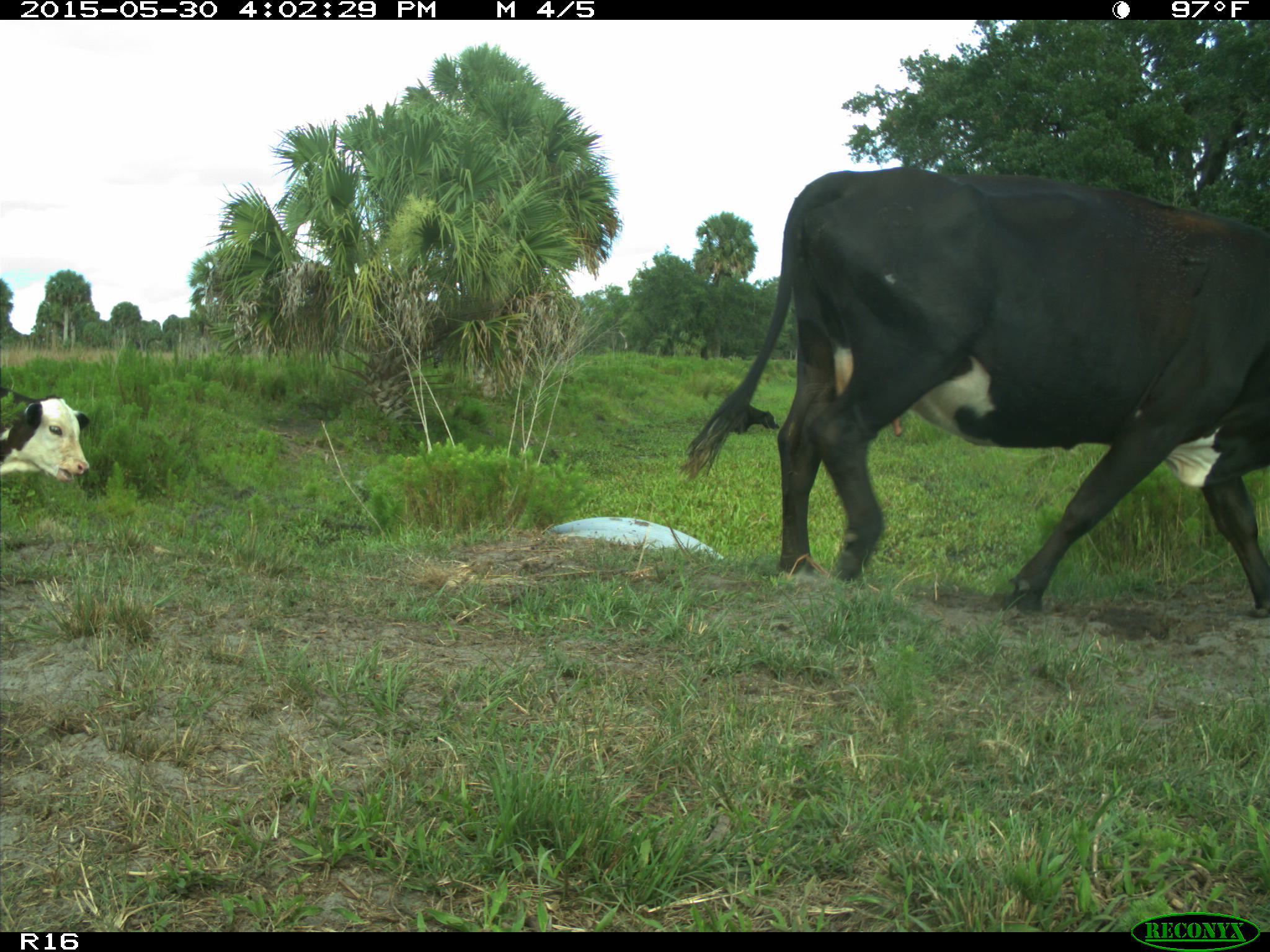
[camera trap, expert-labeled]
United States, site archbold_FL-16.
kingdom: Animalia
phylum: Chordata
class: Mammalia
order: Artiodactyla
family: Bovidae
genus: Bos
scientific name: Bos taurus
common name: domestic cow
Bos taurus (domestic cow).